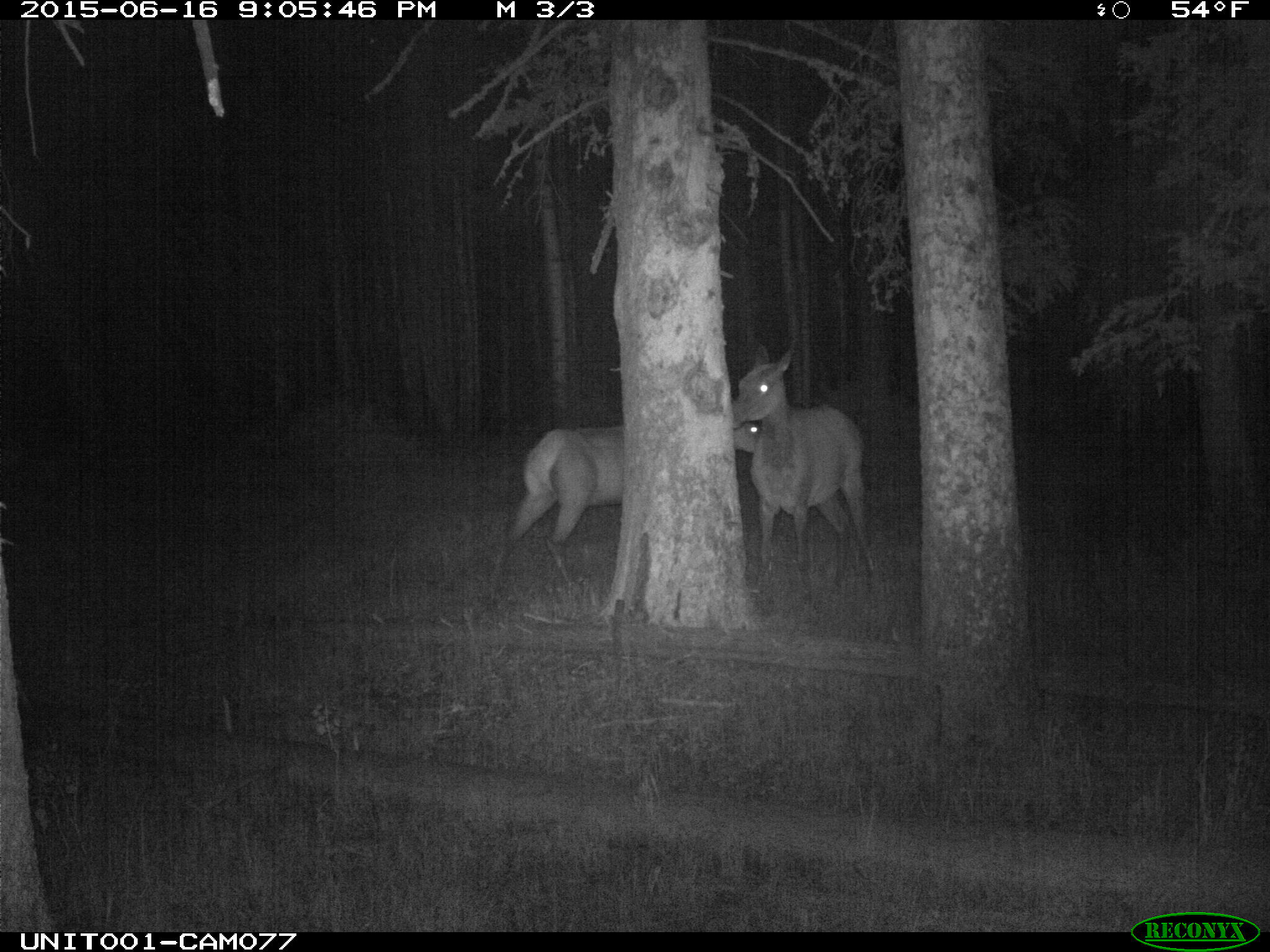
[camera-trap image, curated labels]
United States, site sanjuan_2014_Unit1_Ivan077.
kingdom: Animalia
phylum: Chordata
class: Mammalia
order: Artiodactyla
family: Cervidae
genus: Cervus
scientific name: Cervus elaphus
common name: red deer